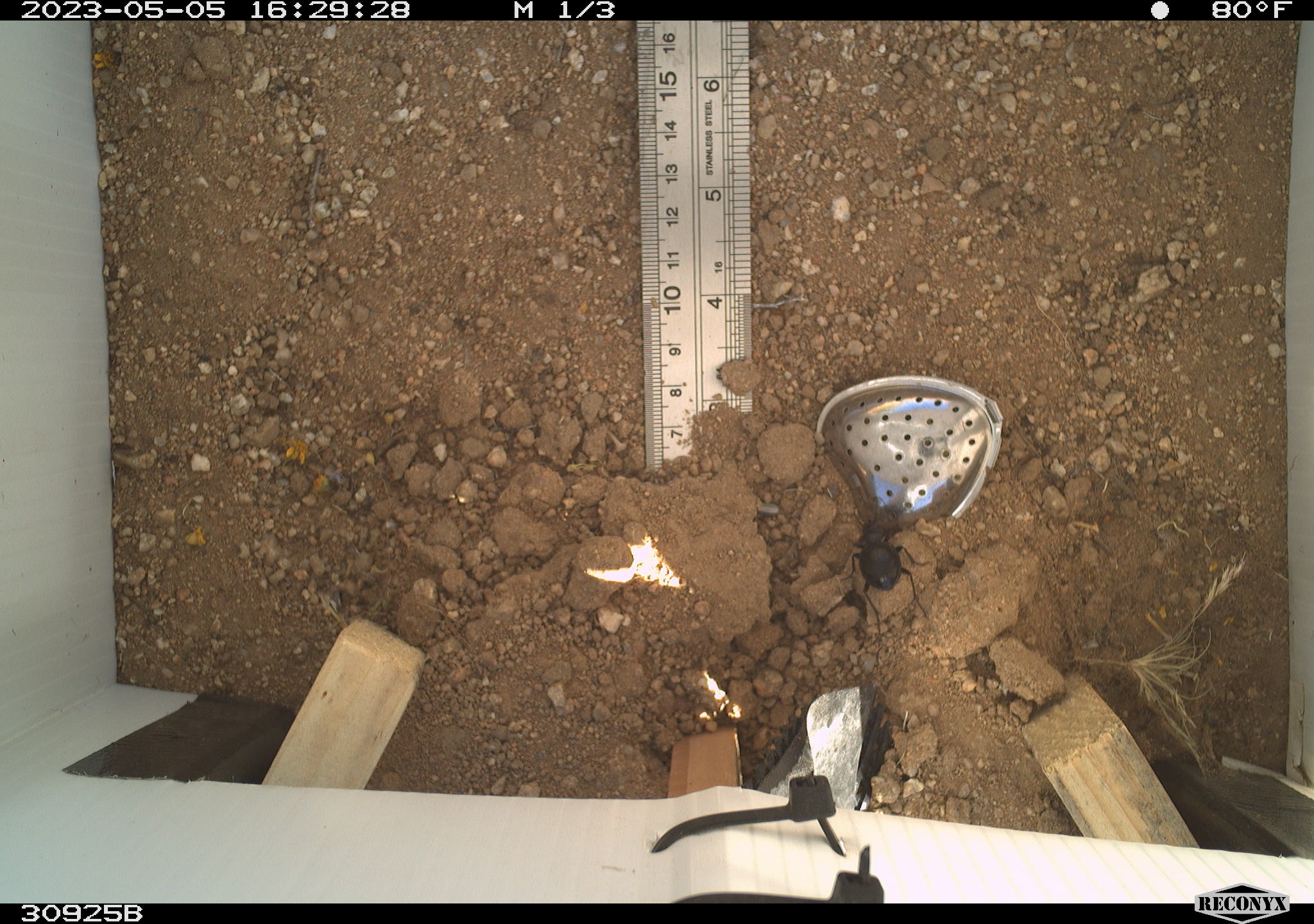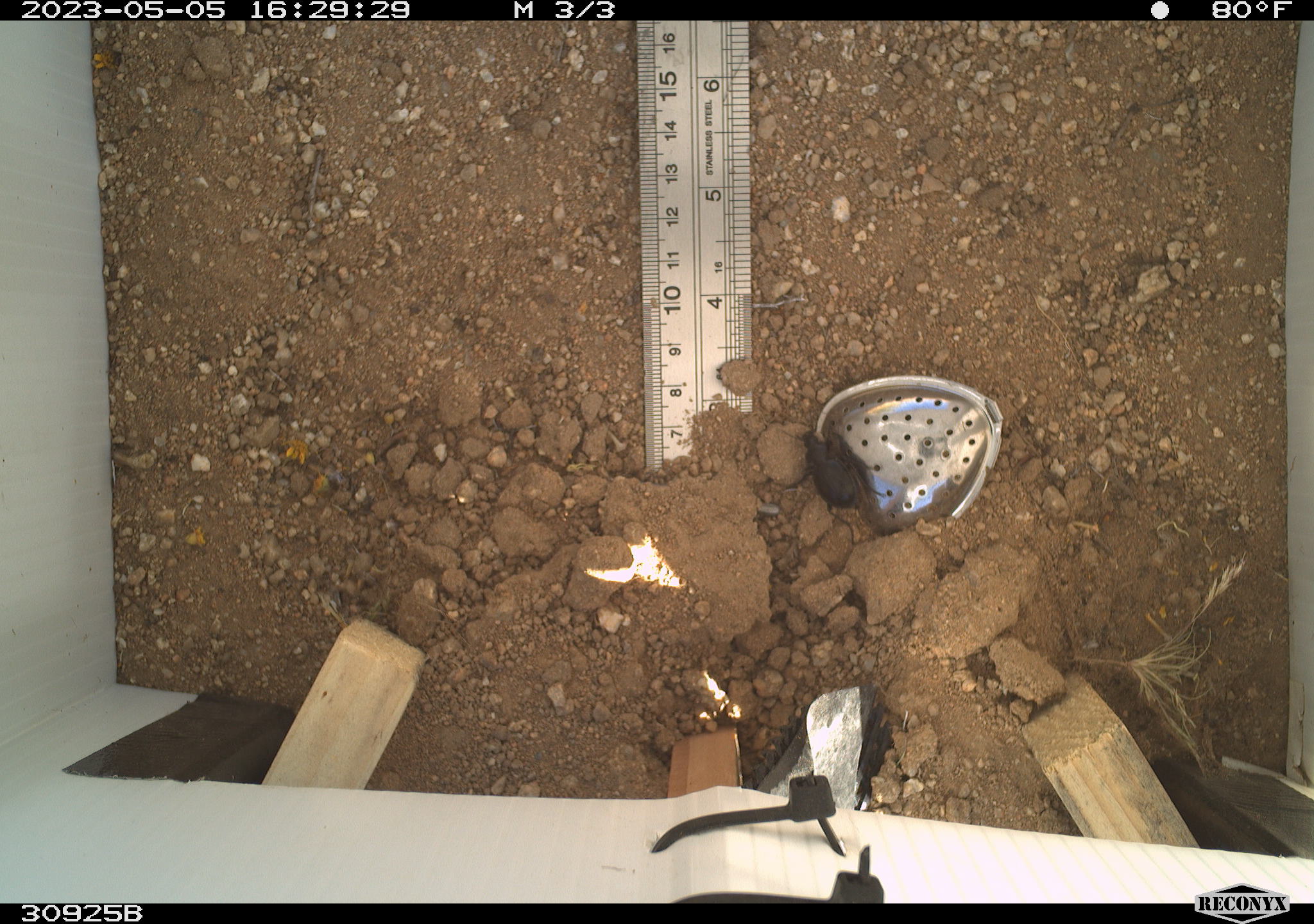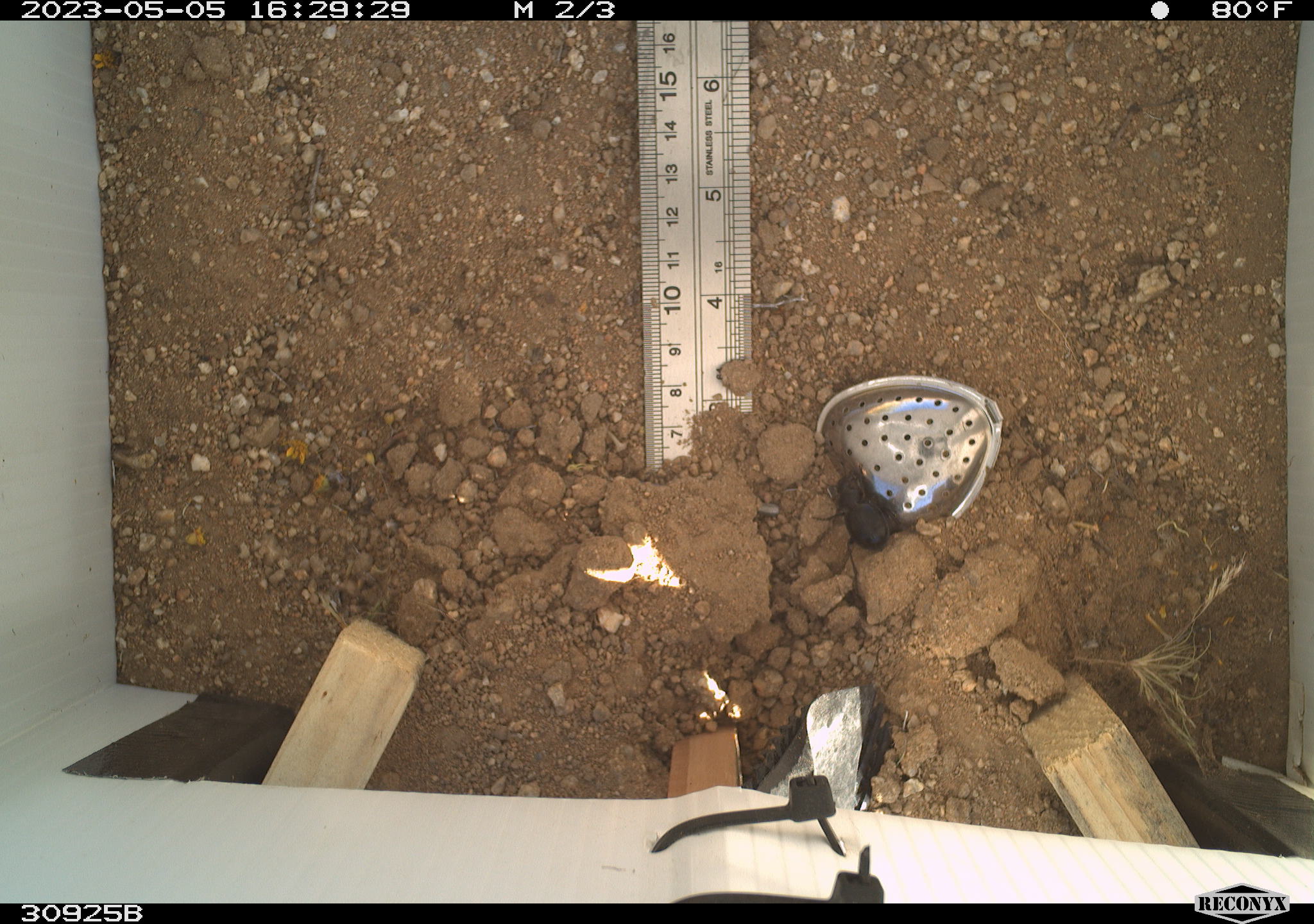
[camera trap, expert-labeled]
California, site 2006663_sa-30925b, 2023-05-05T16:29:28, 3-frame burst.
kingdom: Animalia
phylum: Arthropoda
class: Insecta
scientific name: Insecta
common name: insect